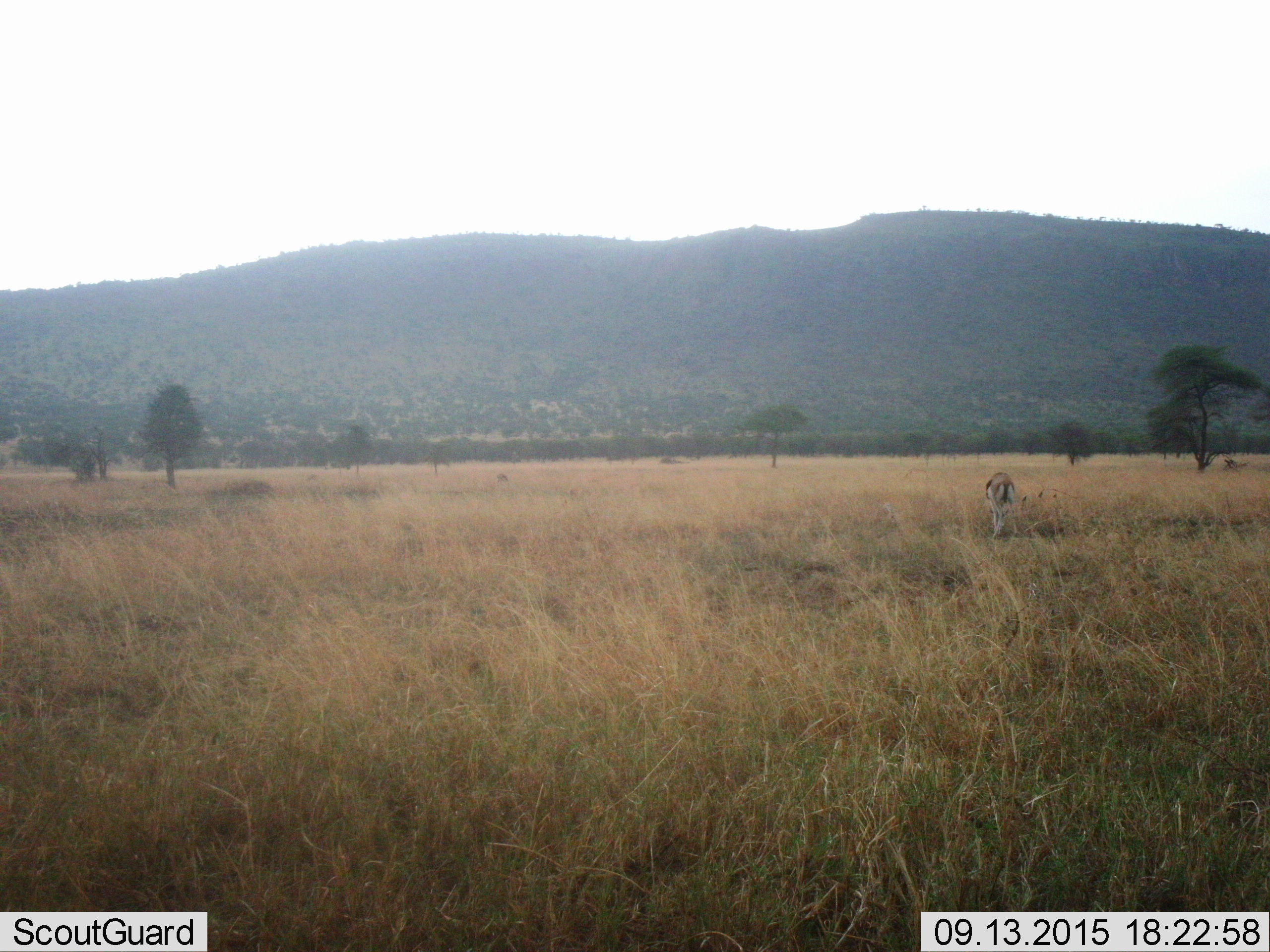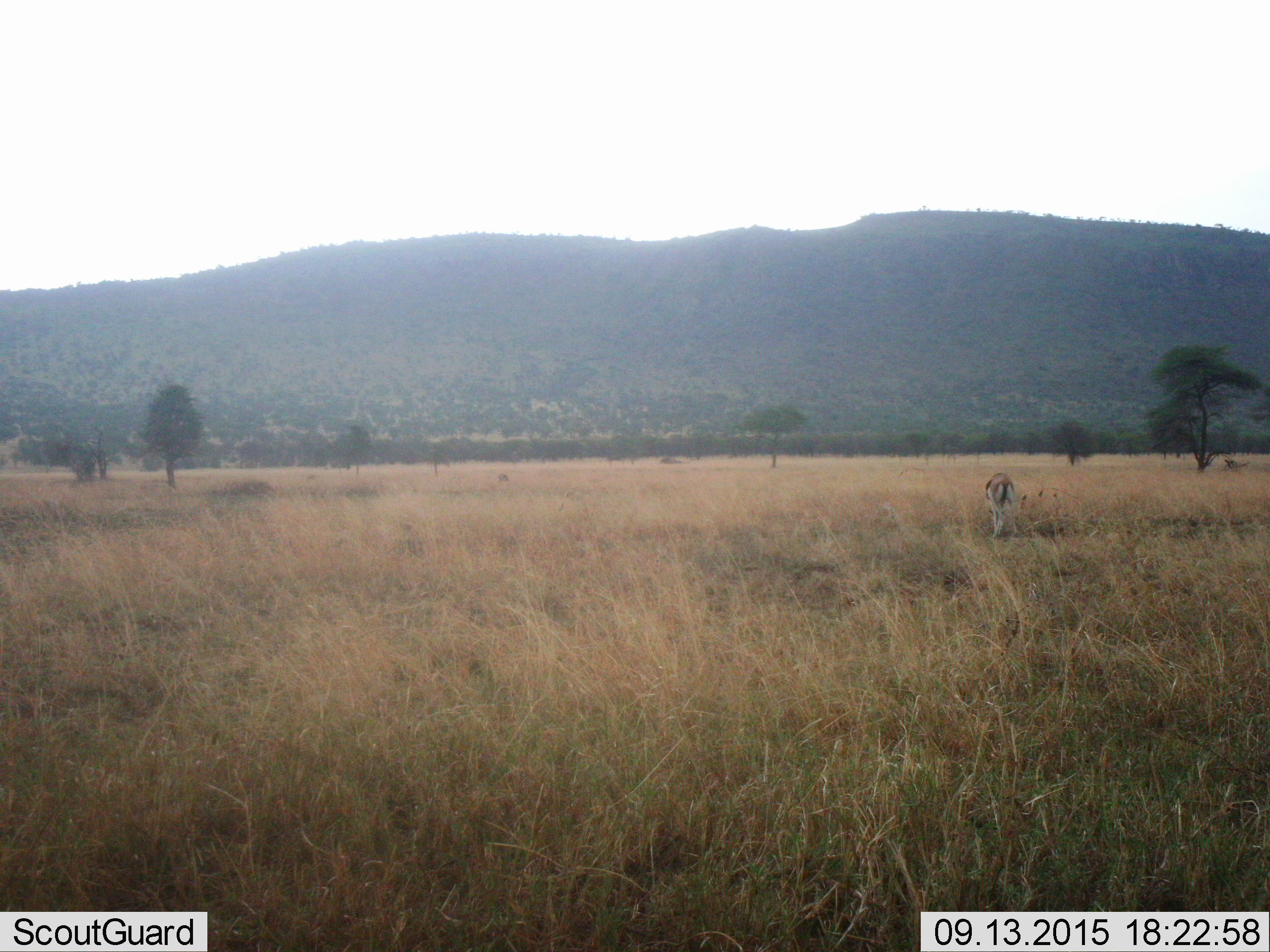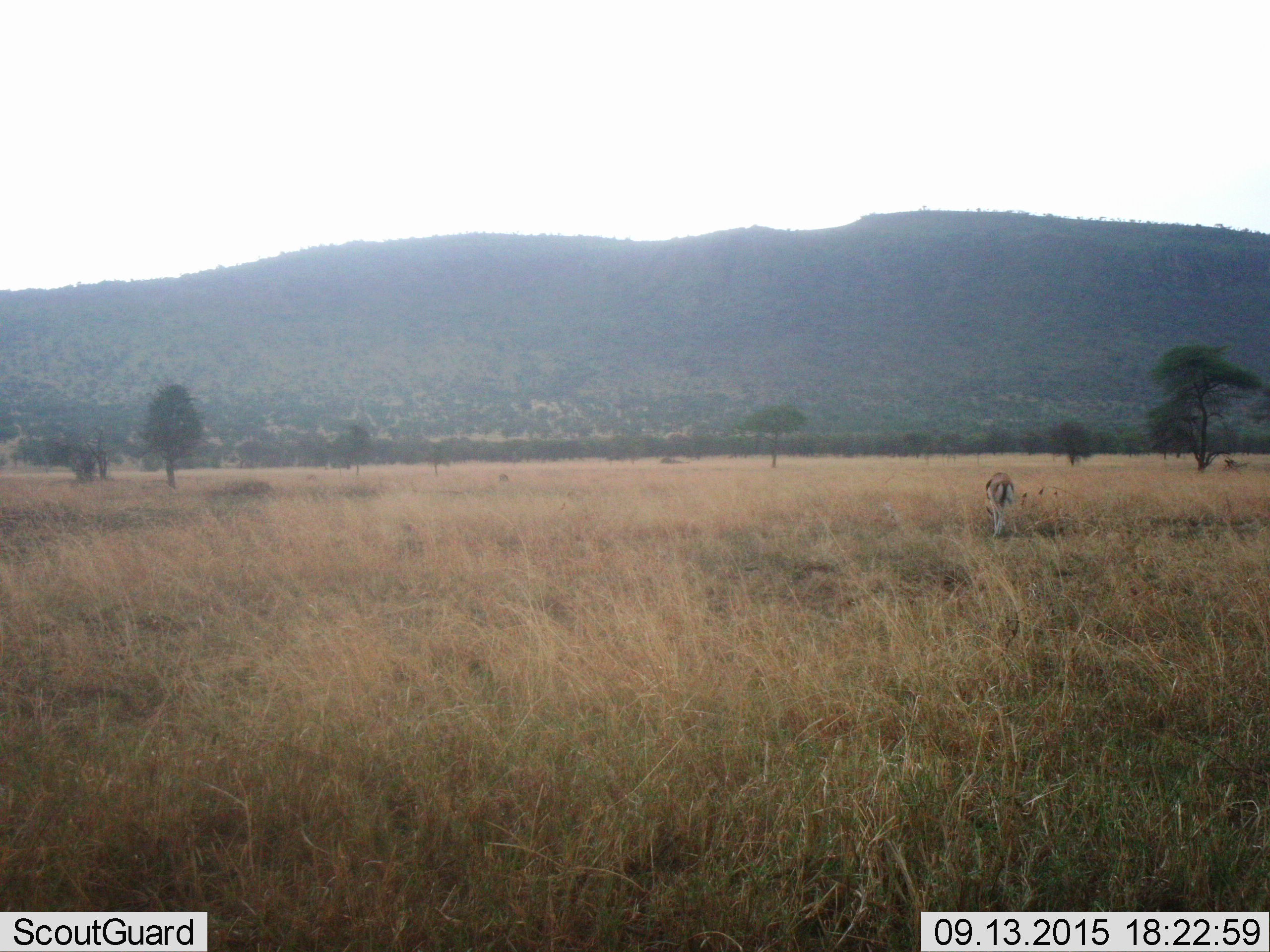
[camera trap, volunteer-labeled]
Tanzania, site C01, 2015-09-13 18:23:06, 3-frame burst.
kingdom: Animalia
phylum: Chordata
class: Mammalia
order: Artiodactyla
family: Bovidae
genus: Eudorcas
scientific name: Eudorcas thomsonii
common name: thomson's gazelle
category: gazellethomsons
Gazellethomsons (thomson's gazelle) (Eudorcas thomsonii), count 1. Behavior (volunteer vote fractions): standing 33%, resting 0%, moving 0%, interacting 0%. Young present (vote fraction): 0%. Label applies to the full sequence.